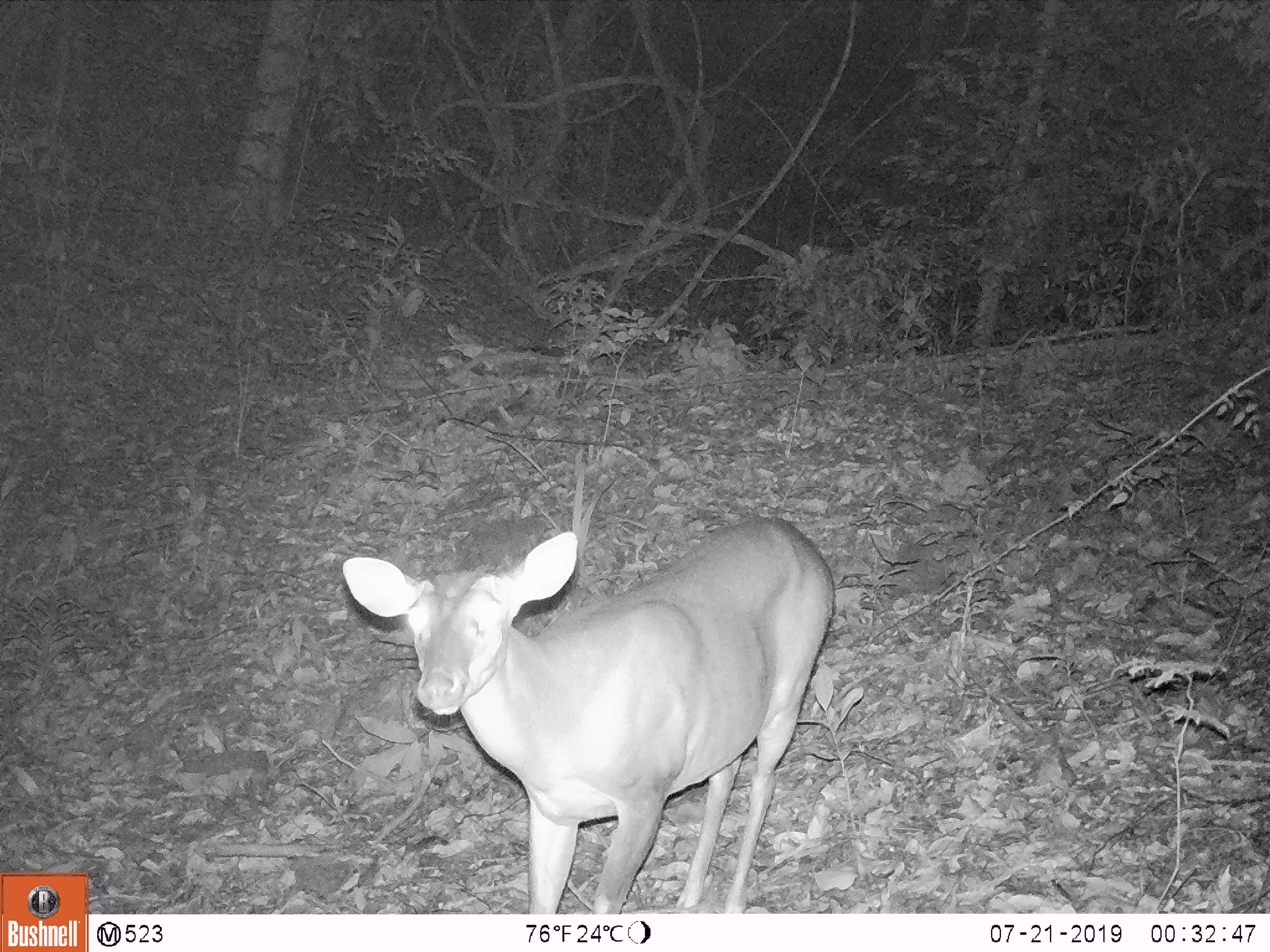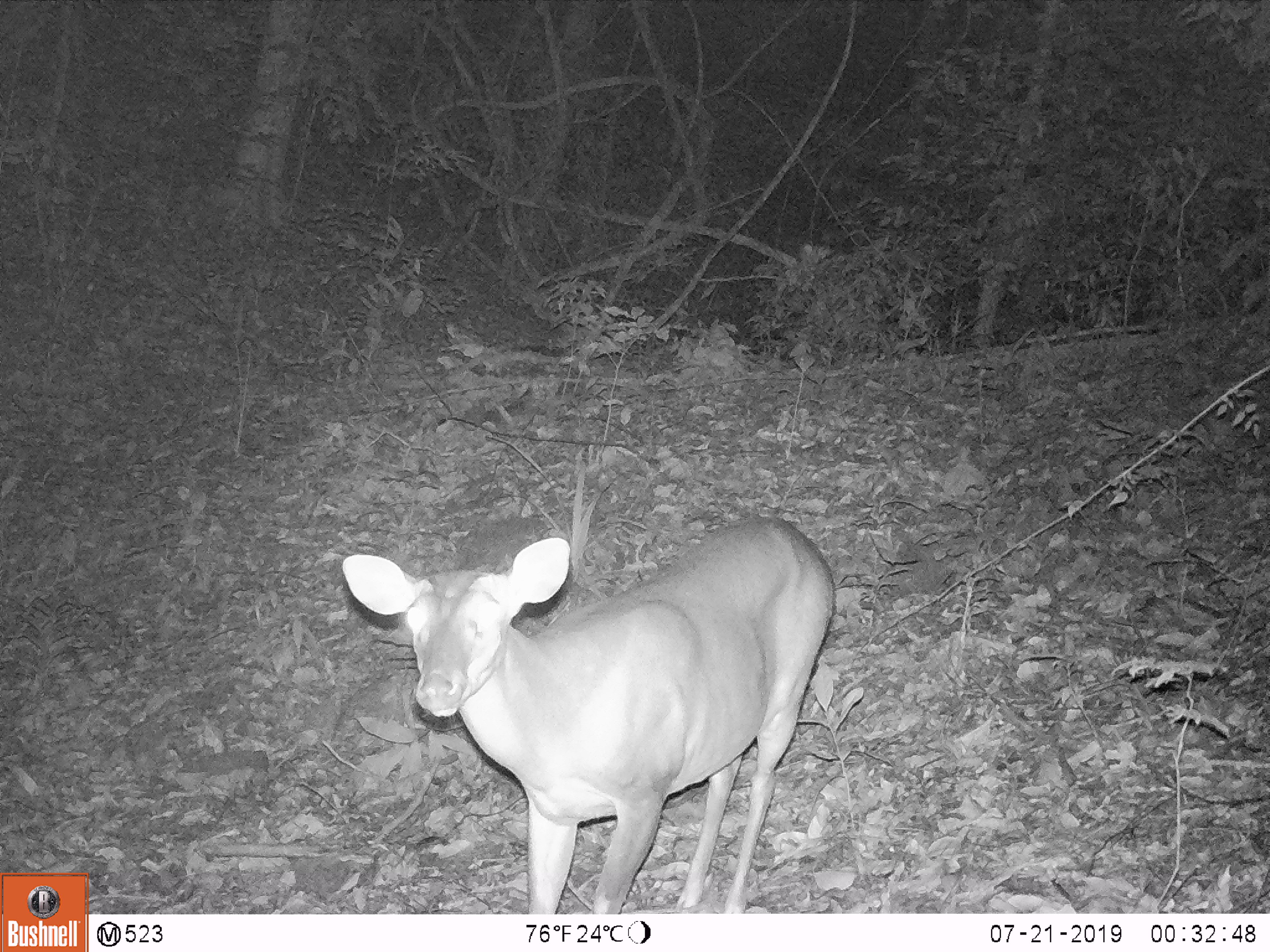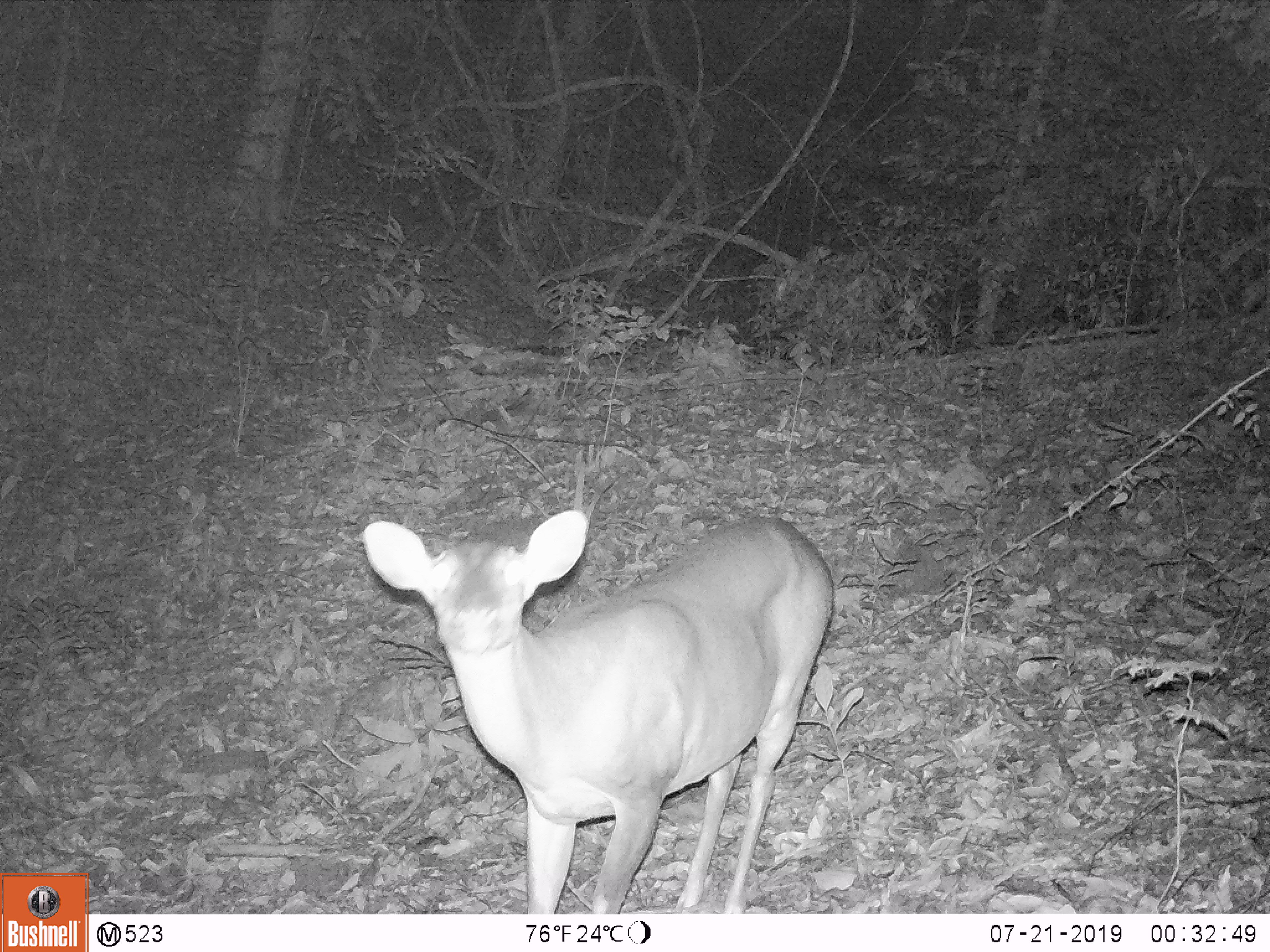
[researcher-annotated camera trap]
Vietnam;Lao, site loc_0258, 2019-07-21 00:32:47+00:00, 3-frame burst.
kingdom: Animalia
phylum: Chordata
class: Mammalia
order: Artiodactyla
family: Cervidae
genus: Muntiacus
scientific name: Muntiacus vuquangensis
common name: large-antlered muntjac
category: large antlered muntjac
Large antlered muntjac (large-antlered muntjac) (Muntiacus vuquangensis). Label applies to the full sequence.